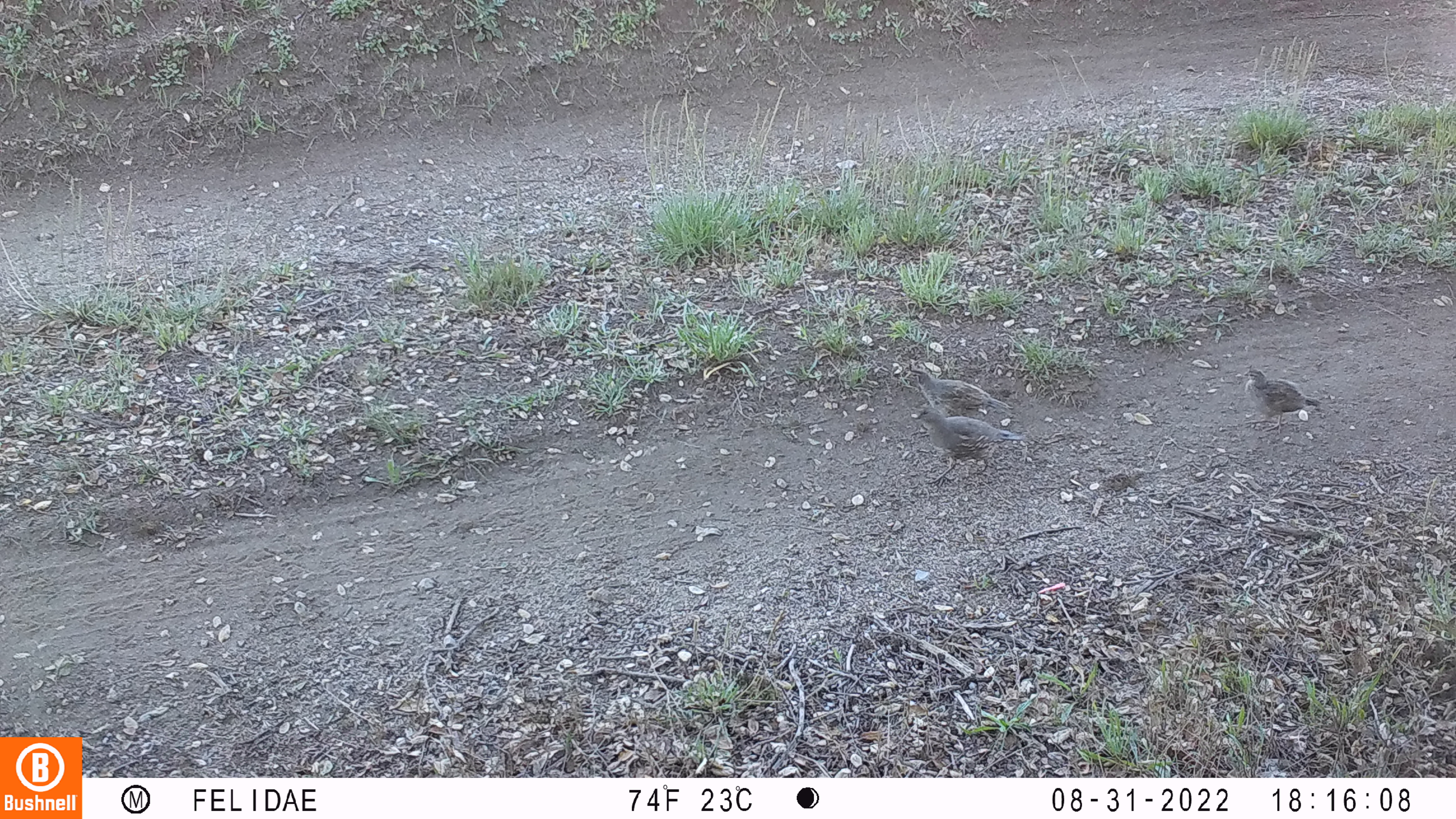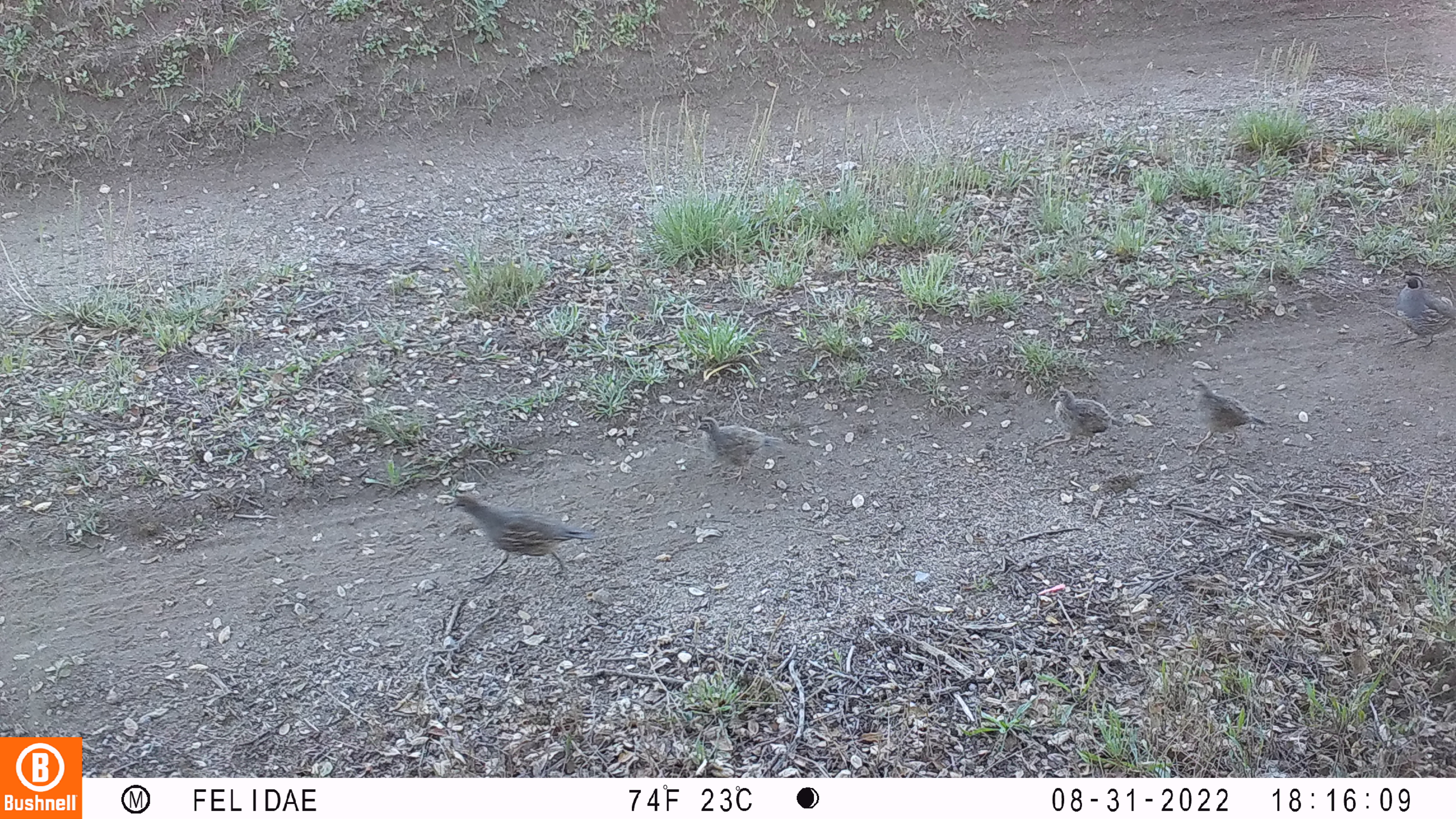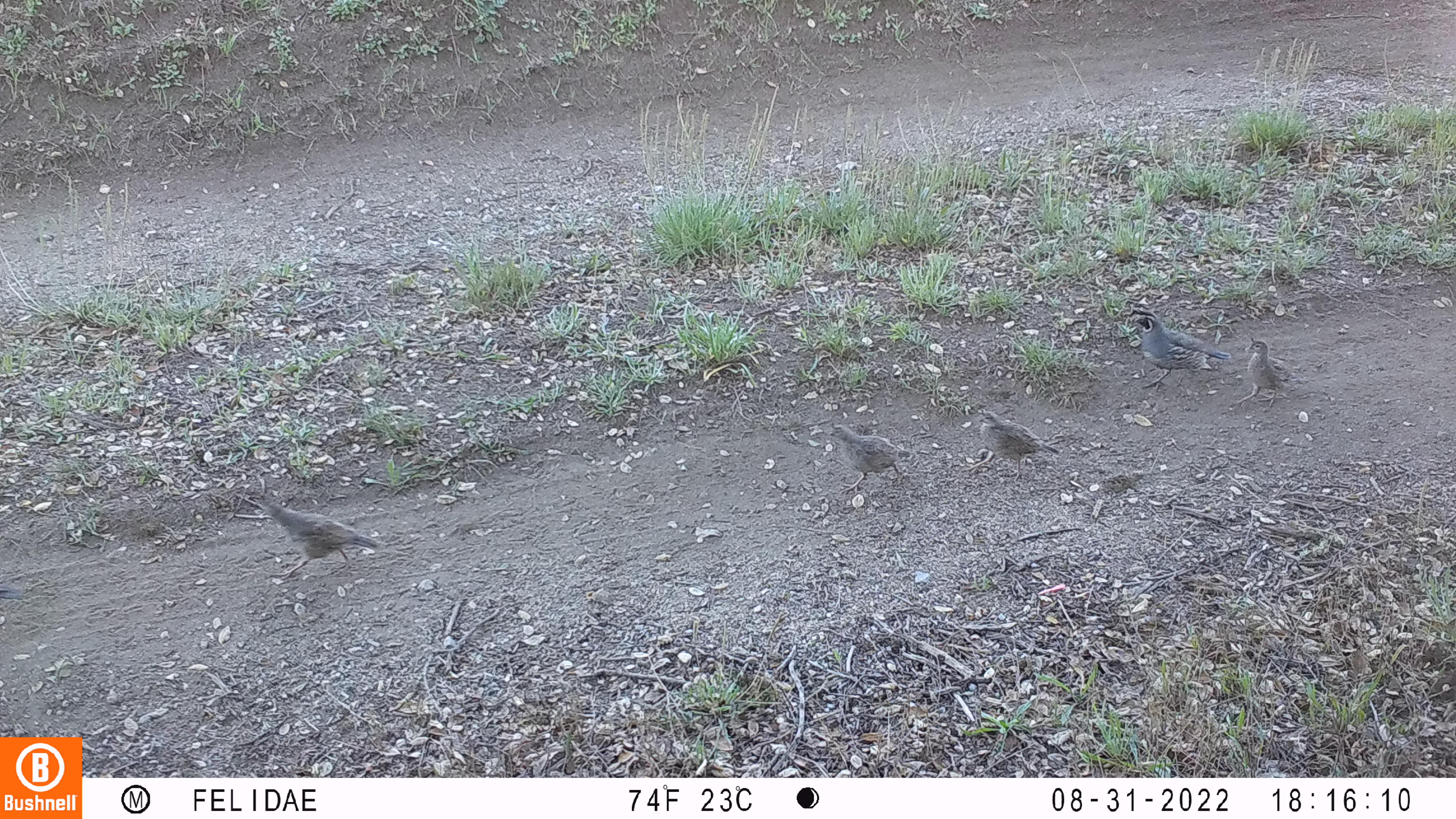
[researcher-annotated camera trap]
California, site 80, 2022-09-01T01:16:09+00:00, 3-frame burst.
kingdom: Animalia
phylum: Chordata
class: Aves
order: Galliformes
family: Odontophoridae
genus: Callipepla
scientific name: Callipepla californica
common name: california quail